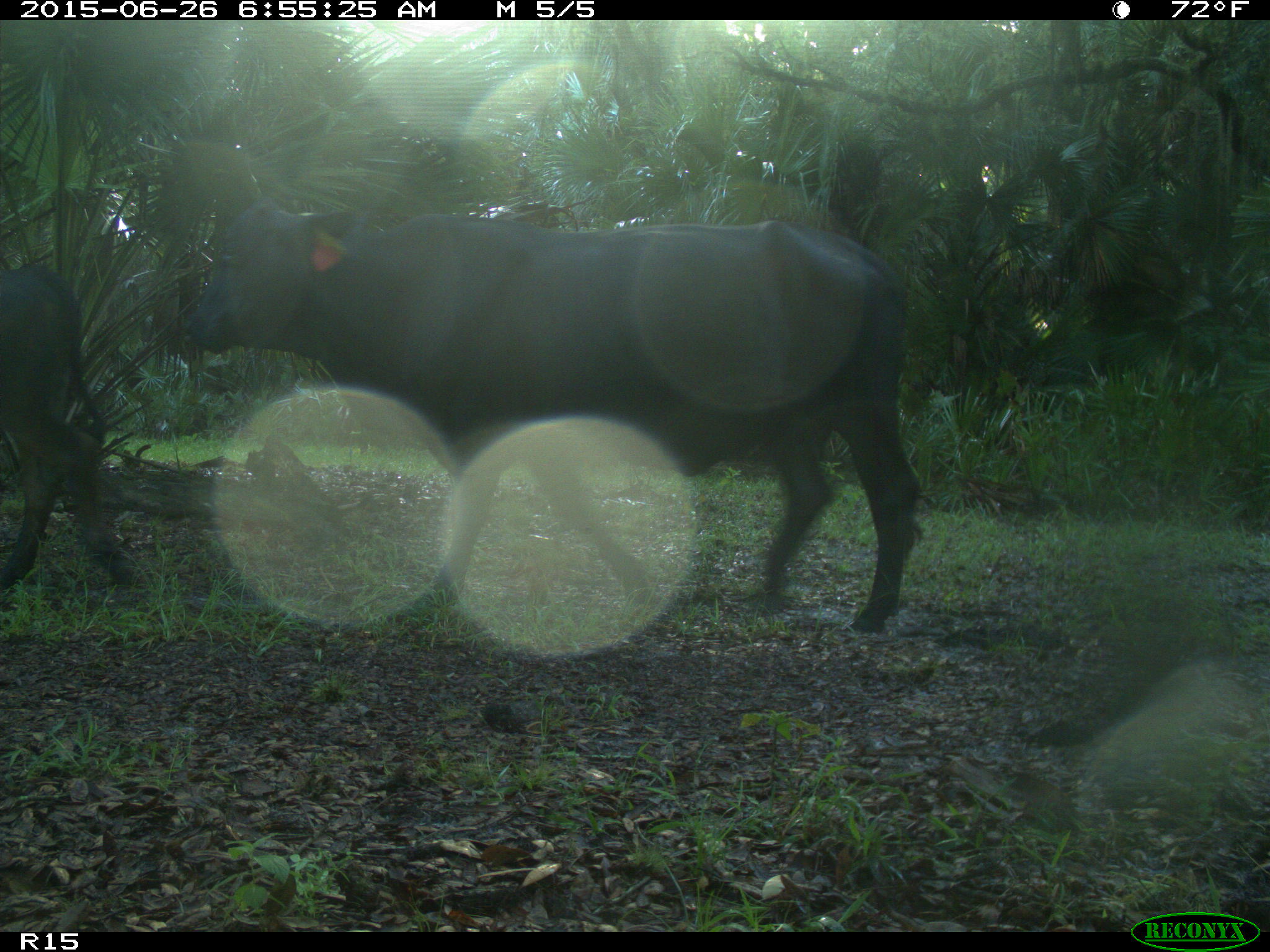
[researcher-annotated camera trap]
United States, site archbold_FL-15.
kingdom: Animalia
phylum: Chordata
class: Mammalia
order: Artiodactyla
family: Bovidae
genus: Bos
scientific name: Bos taurus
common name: domestic cow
Bos taurus (domestic cow).